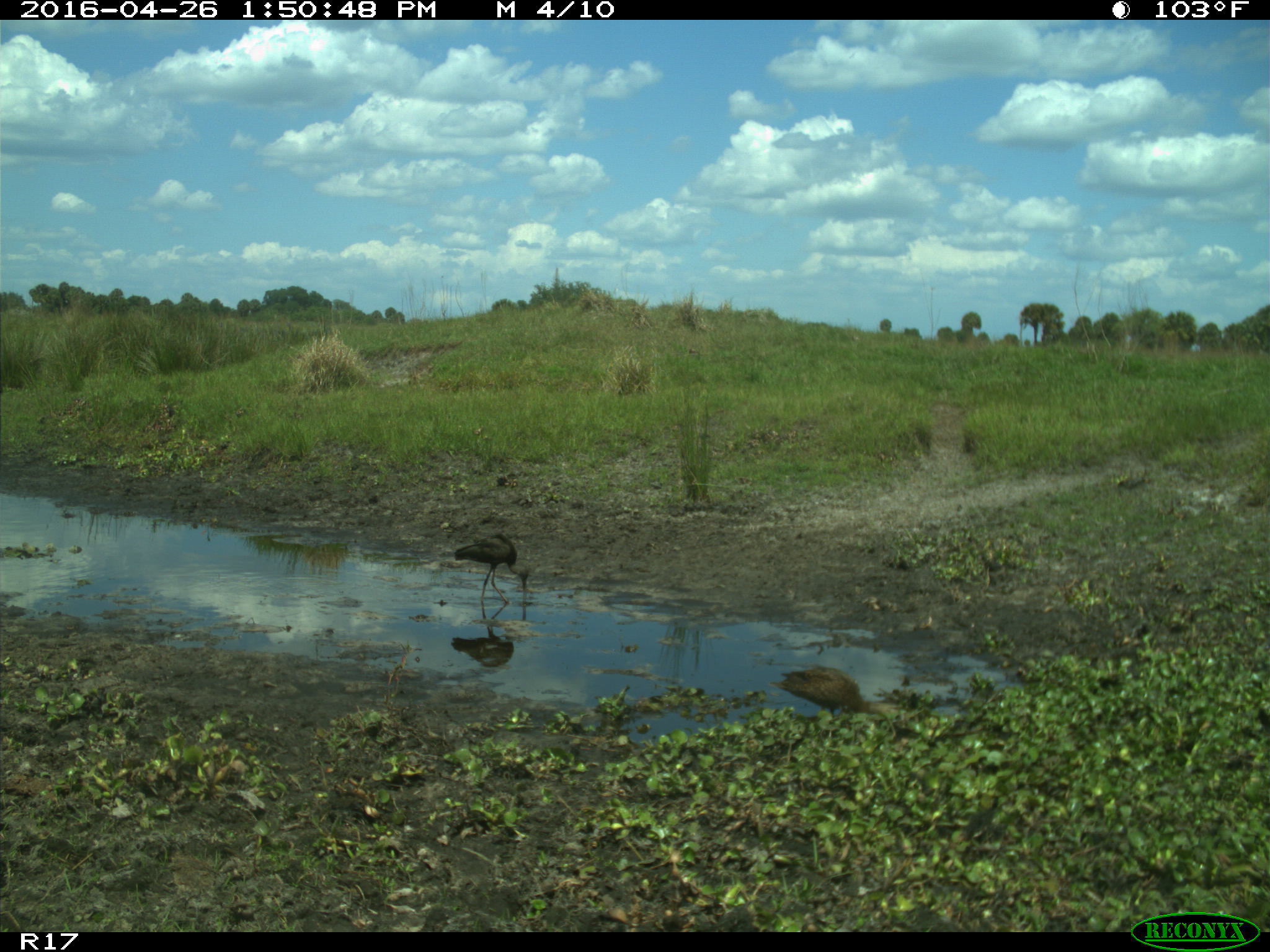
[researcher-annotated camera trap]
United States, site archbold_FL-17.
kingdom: Animalia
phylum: Chordata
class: Aves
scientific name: Aves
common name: birds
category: unidentified bird